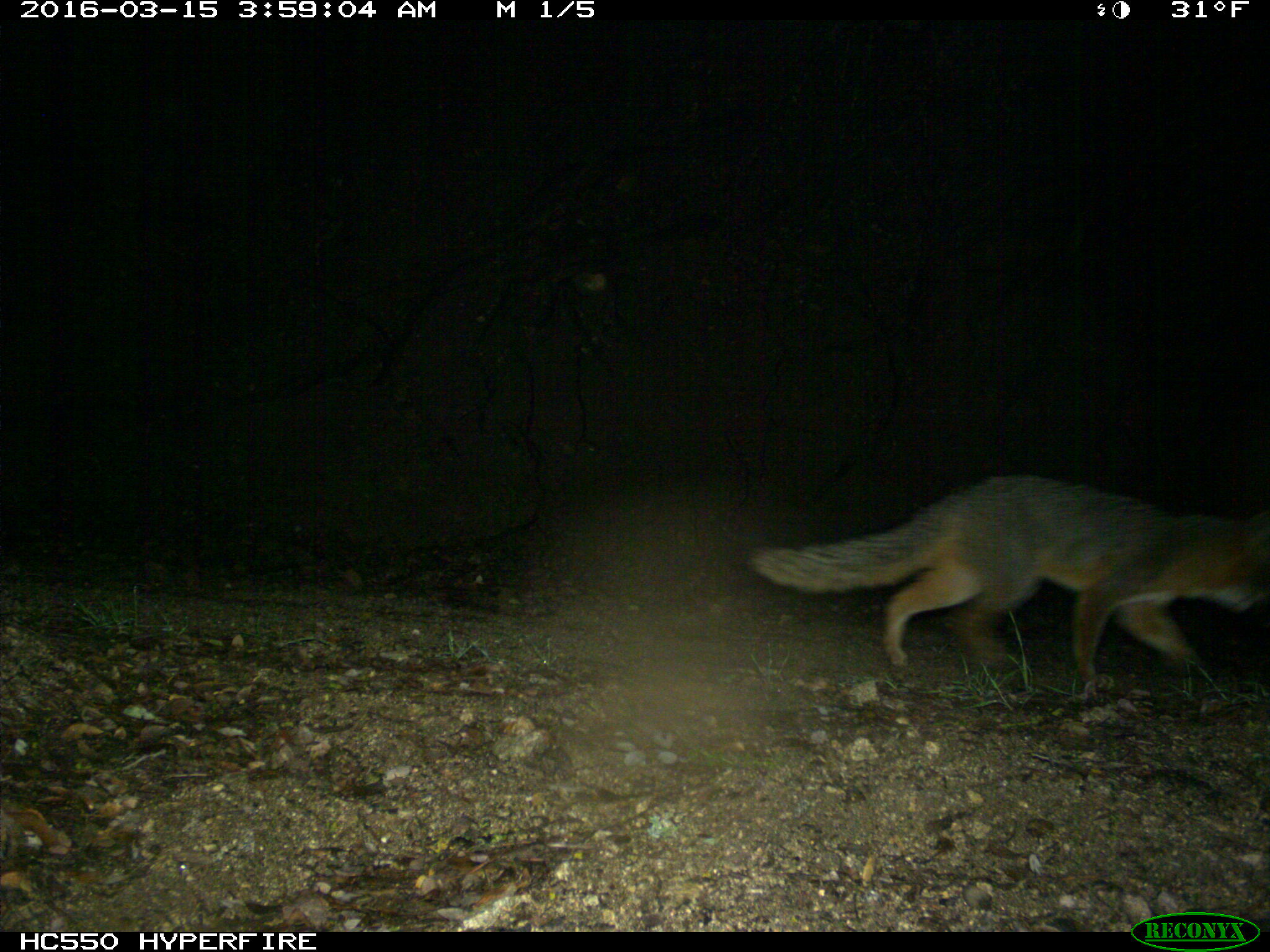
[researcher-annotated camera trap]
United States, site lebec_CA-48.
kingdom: Animalia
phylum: Chordata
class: Mammalia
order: Carnivora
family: Canidae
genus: Urocyon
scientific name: Urocyon cinereoargenteus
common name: gray fox